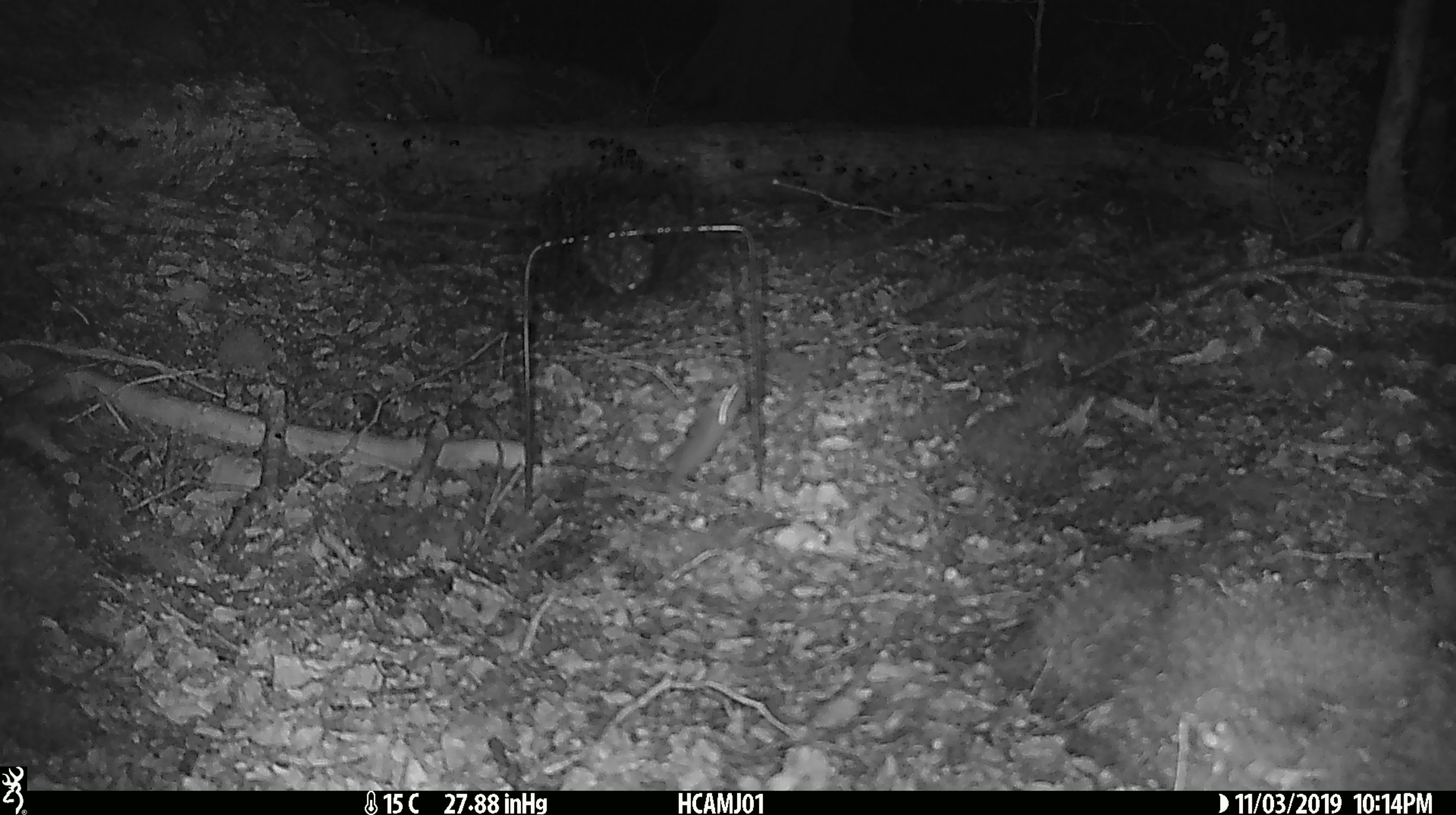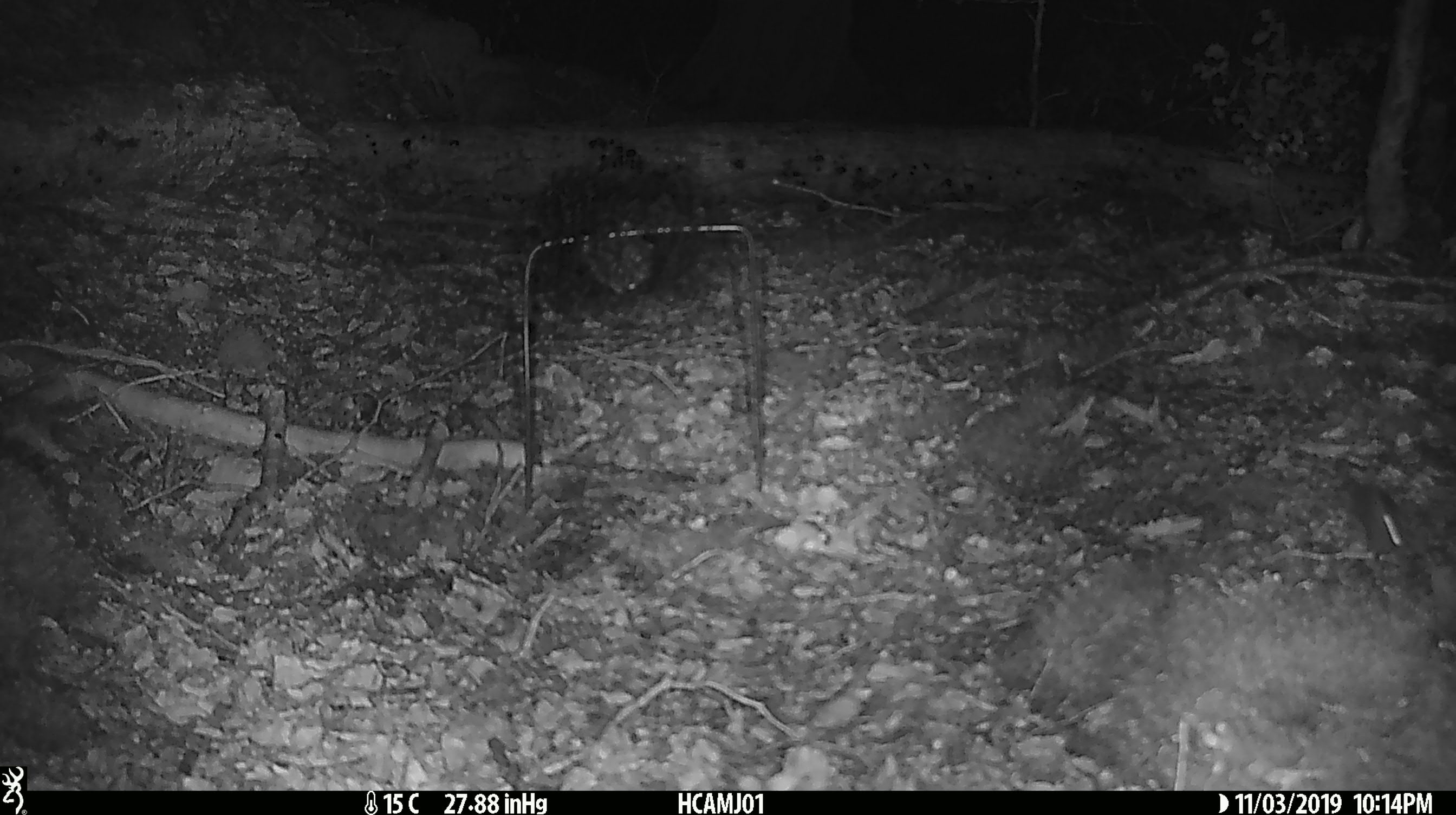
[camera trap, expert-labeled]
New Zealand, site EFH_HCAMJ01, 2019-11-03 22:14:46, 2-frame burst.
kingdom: Animalia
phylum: Chordata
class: Mammalia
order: Rodentia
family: Muridae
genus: Mus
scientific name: Mus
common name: mouse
Mouse (Mus).